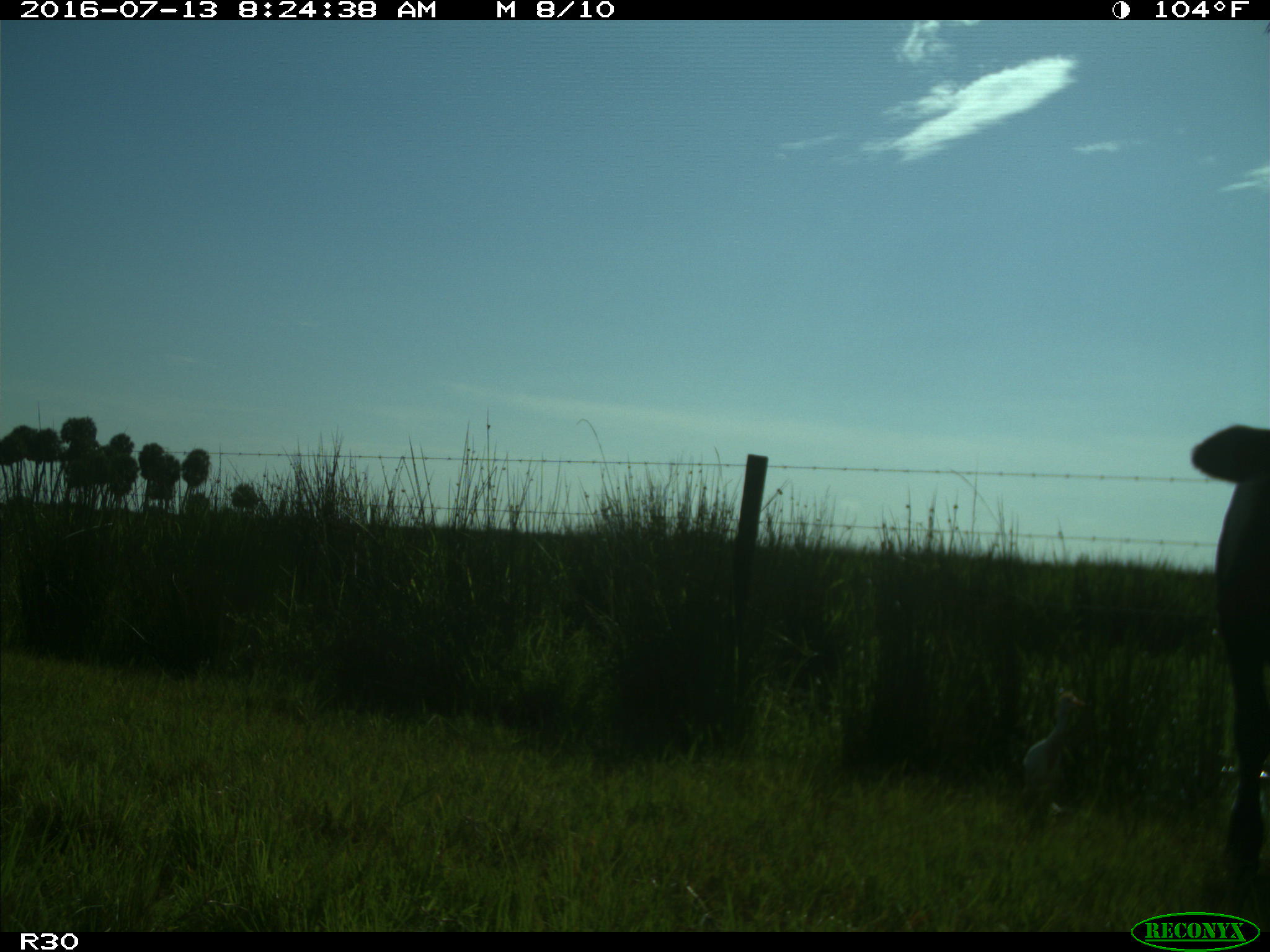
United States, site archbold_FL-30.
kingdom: Animalia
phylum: Chordata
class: Mammalia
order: Artiodactyla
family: Bovidae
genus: Bos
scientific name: Bos taurus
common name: domestic cow